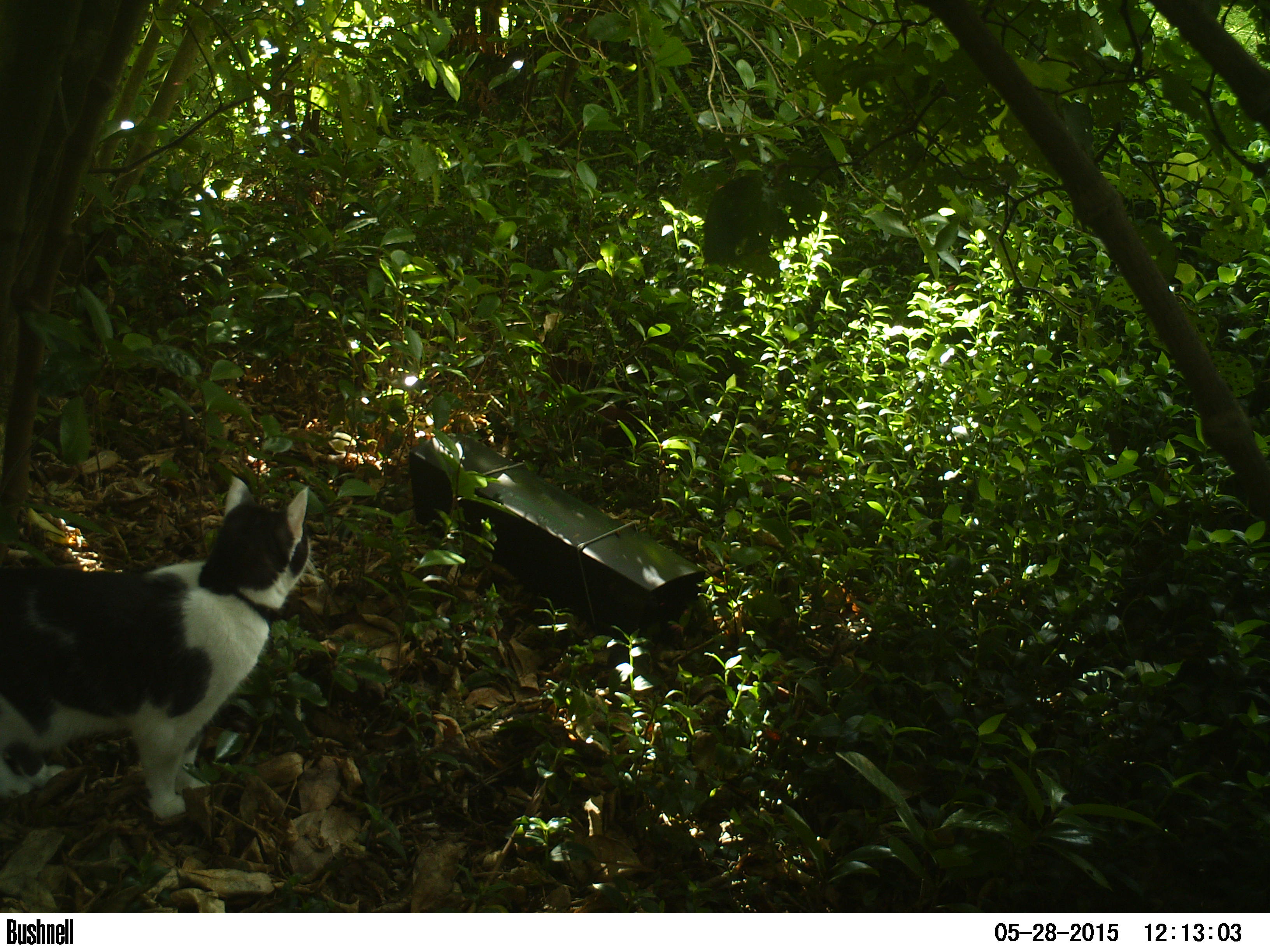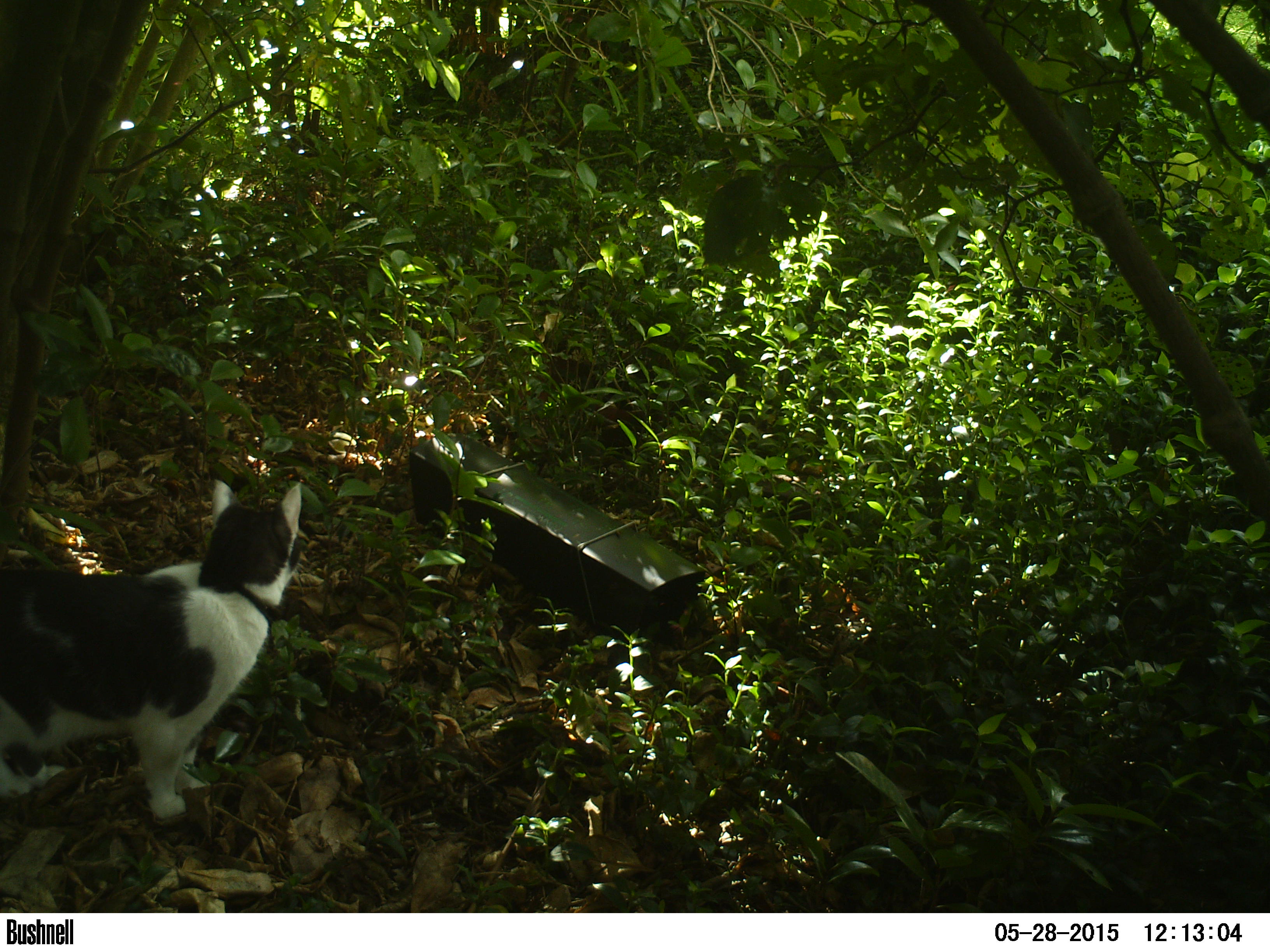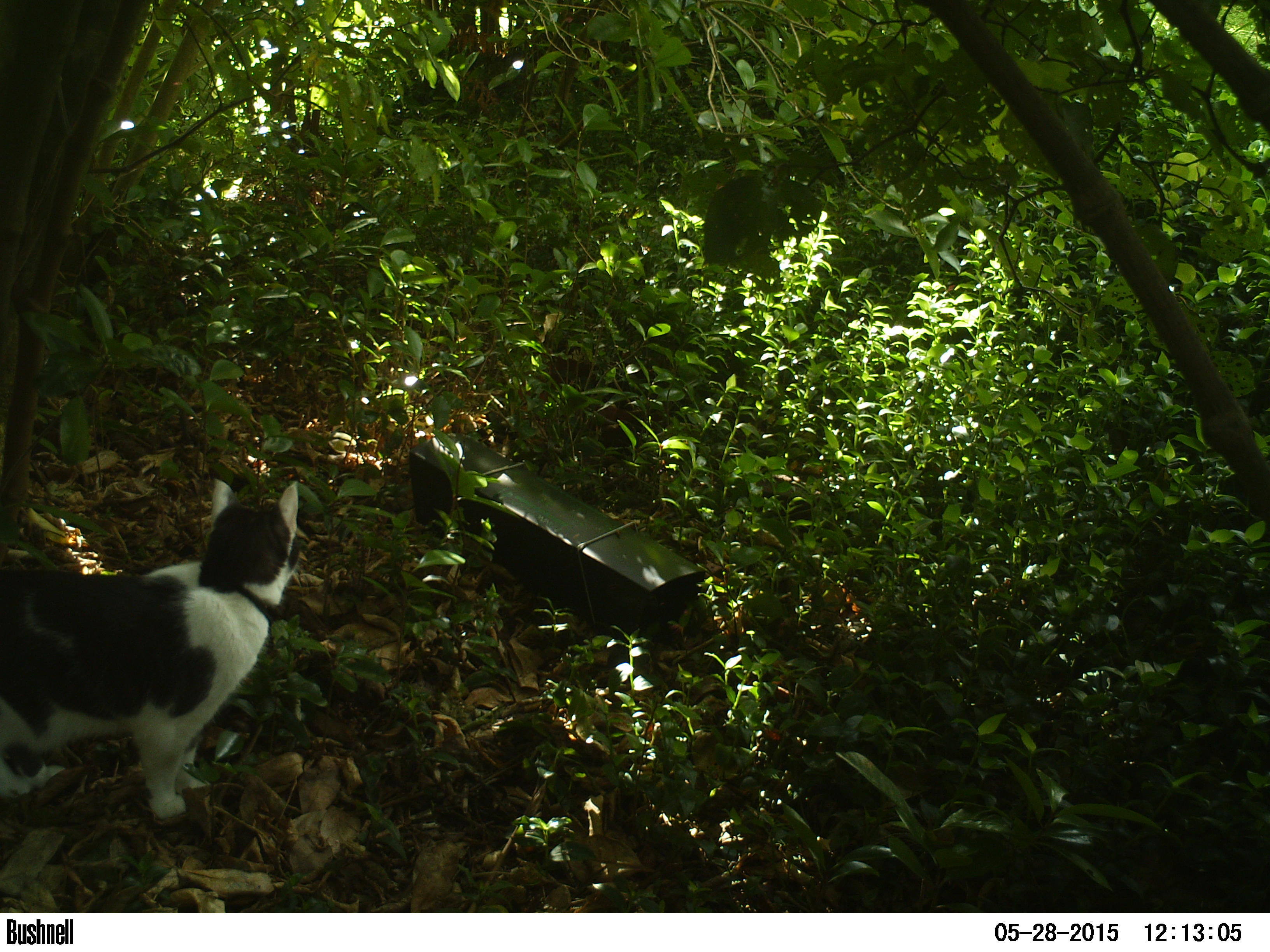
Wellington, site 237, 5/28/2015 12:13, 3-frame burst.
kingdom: Animalia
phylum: Chordata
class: Mammalia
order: Carnivora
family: Felidae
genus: Felis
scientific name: Felis catus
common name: cat